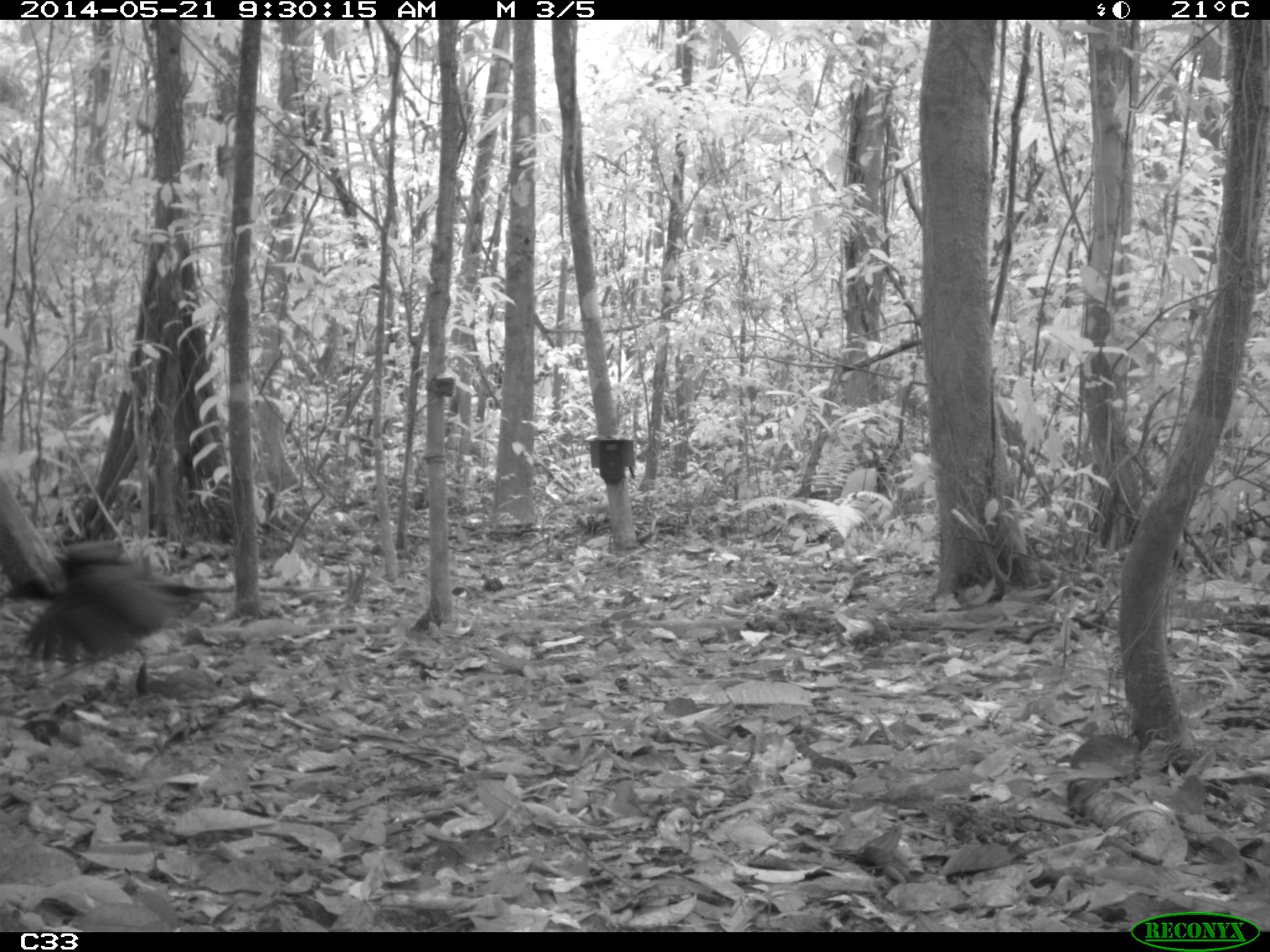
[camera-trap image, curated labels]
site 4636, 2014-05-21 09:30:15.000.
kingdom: Animalia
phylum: Chordata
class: Aves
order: Gruiformes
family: Psophiidae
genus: Psophia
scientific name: Psophia crepitans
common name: gray-winged trumpeter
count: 2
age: adult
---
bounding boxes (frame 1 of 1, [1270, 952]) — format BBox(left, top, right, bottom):
psophia crepitans: BBox(1, 535, 207, 696)